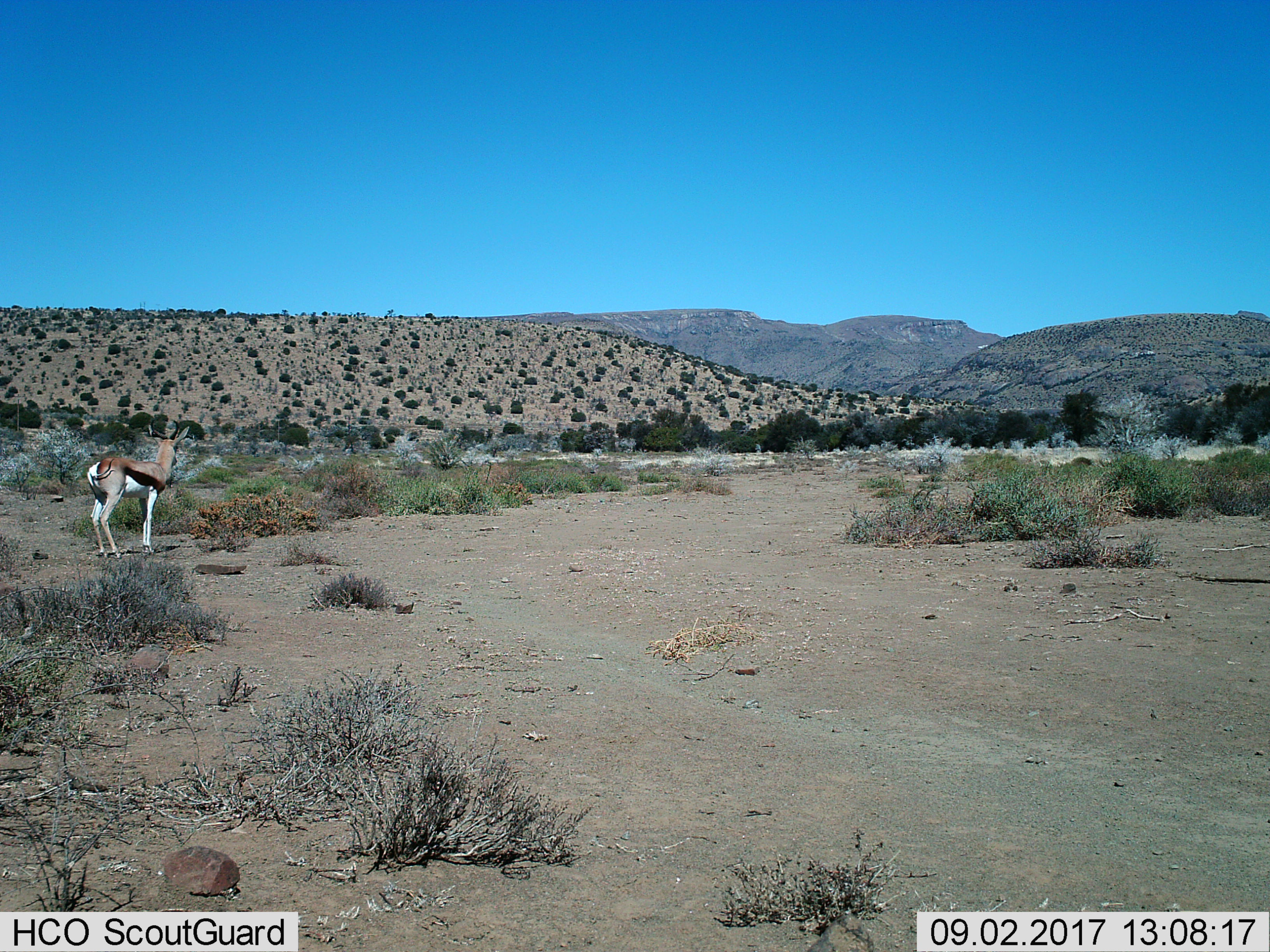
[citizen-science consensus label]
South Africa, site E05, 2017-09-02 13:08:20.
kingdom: Animalia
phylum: Chordata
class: Mammalia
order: Artiodactyla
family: Bovidae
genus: Antidorcas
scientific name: Antidorcas marsupialis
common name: springbok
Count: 1.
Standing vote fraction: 100%.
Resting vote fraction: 0%.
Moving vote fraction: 0%.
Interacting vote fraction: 0%.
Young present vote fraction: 0%.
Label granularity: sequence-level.